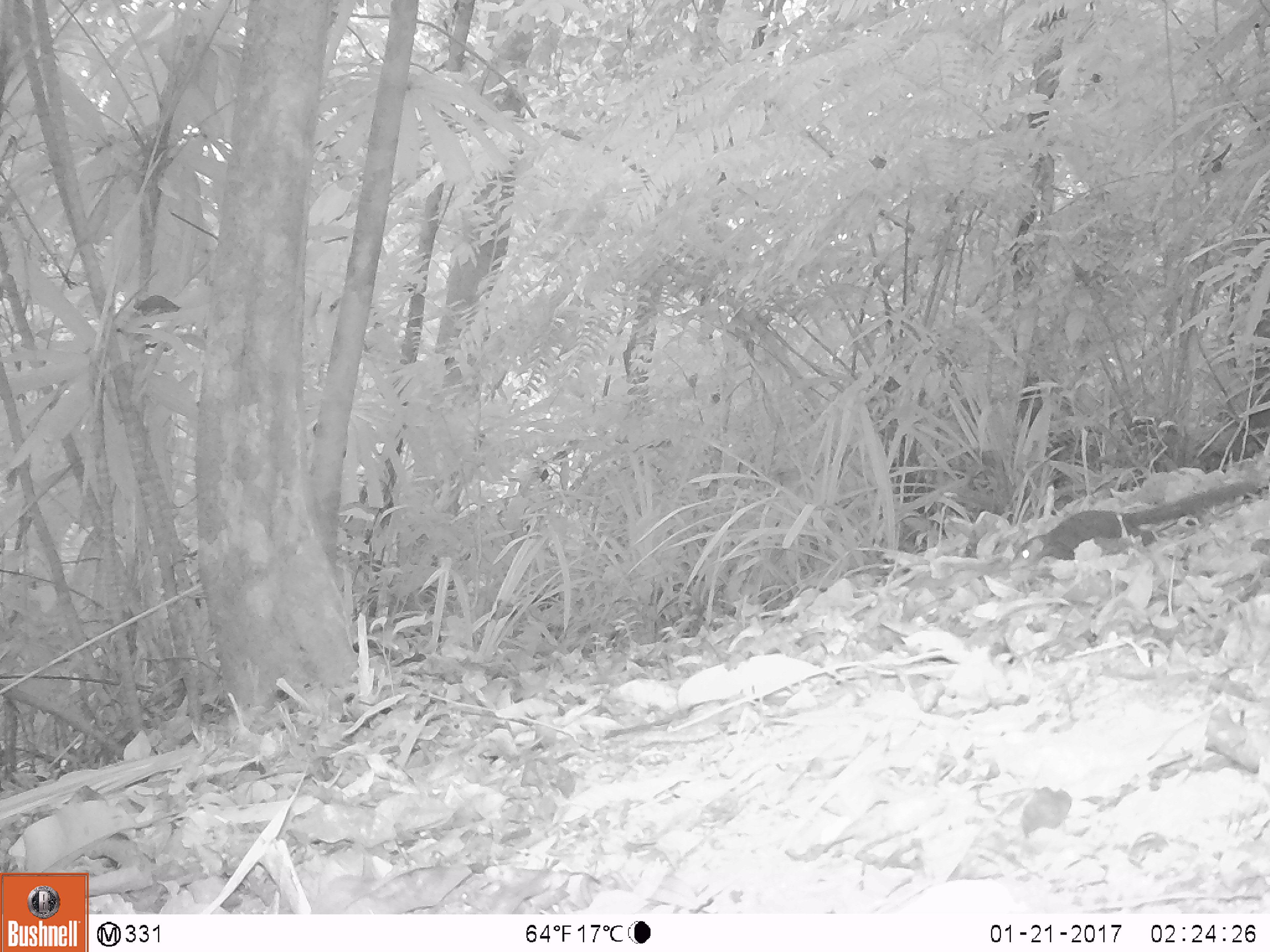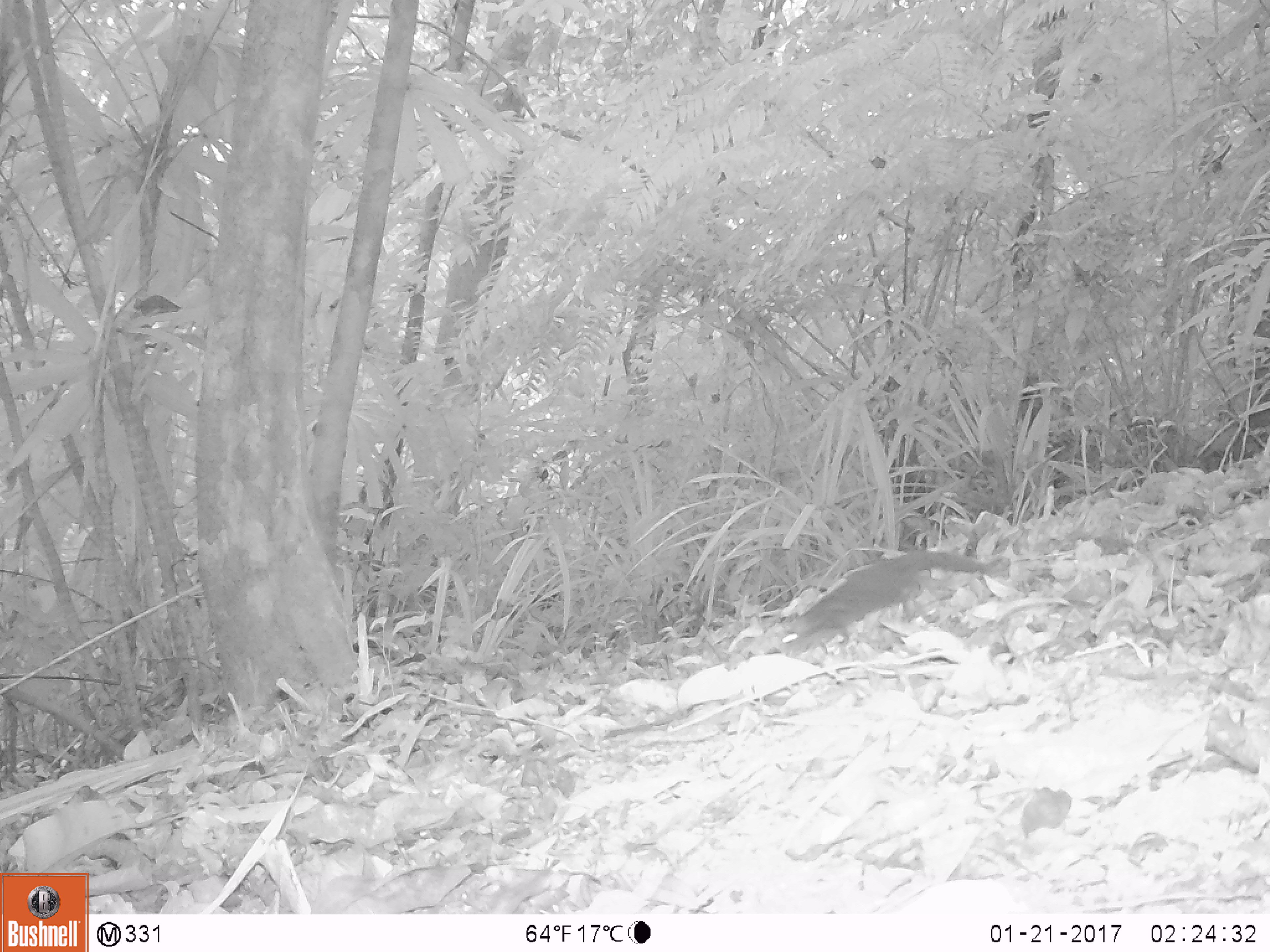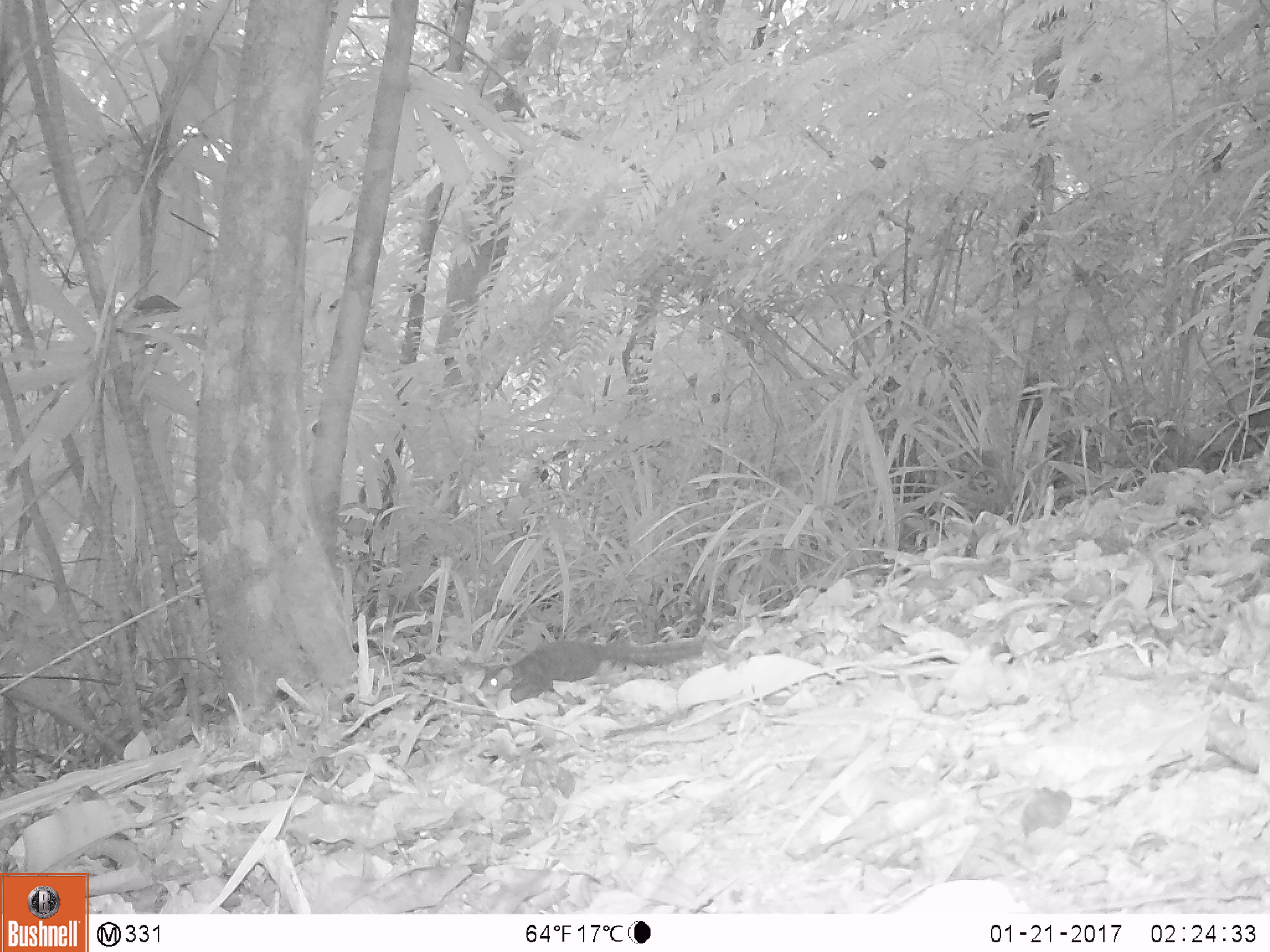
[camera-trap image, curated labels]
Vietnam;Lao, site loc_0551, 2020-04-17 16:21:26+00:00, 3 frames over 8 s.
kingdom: Animalia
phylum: Chordata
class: Mammalia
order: Scandentia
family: Tupaiidae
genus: Tupaia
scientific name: Tupaia belangeri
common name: northern treeshrew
Northern treeshrew (Tupaia belangeri). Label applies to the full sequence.